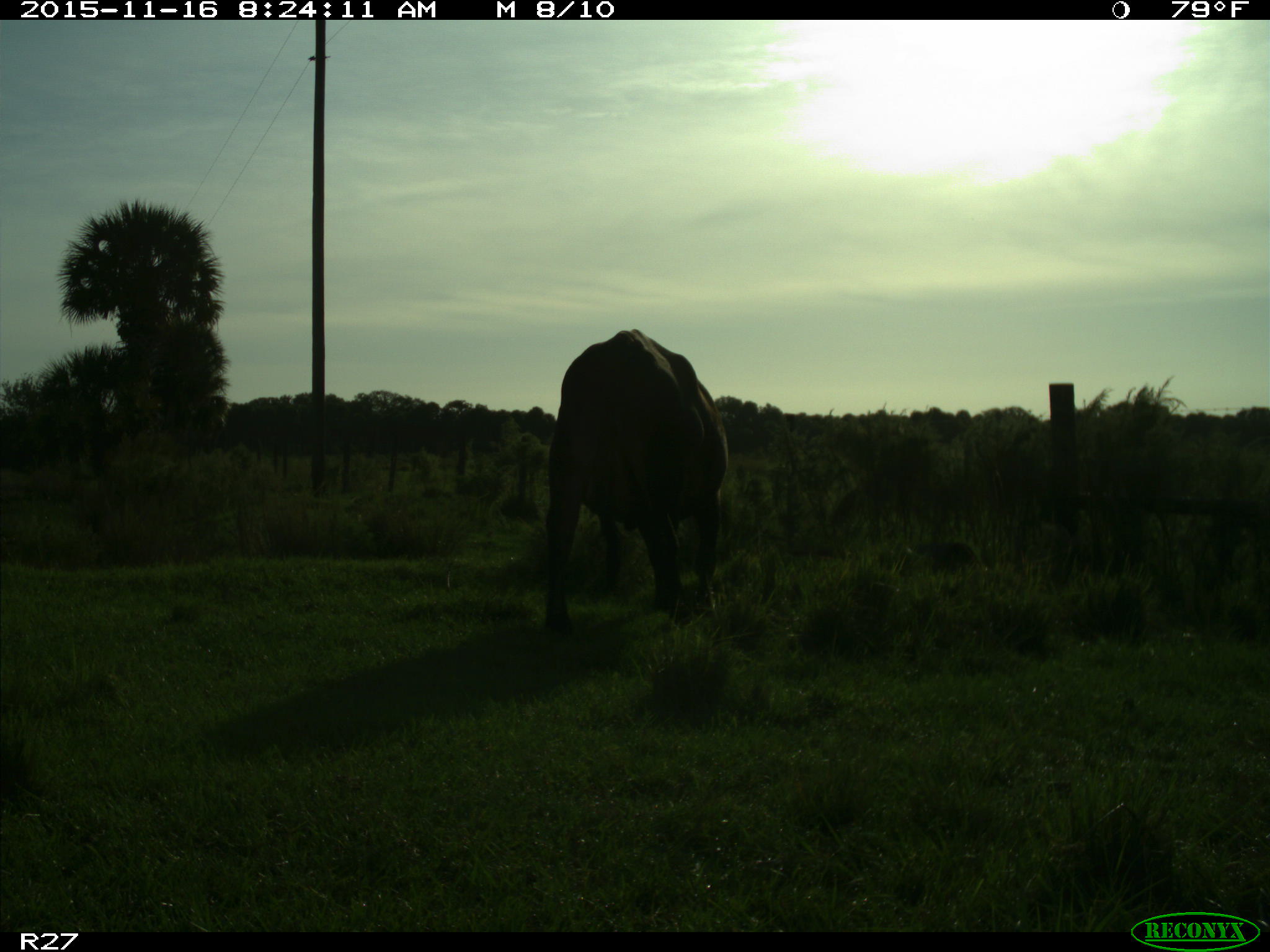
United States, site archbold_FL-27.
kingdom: Animalia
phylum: Chordata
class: Mammalia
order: Artiodactyla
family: Bovidae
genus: Bos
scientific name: Bos taurus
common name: domestic cow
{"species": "Bos taurus (domestic cow)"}